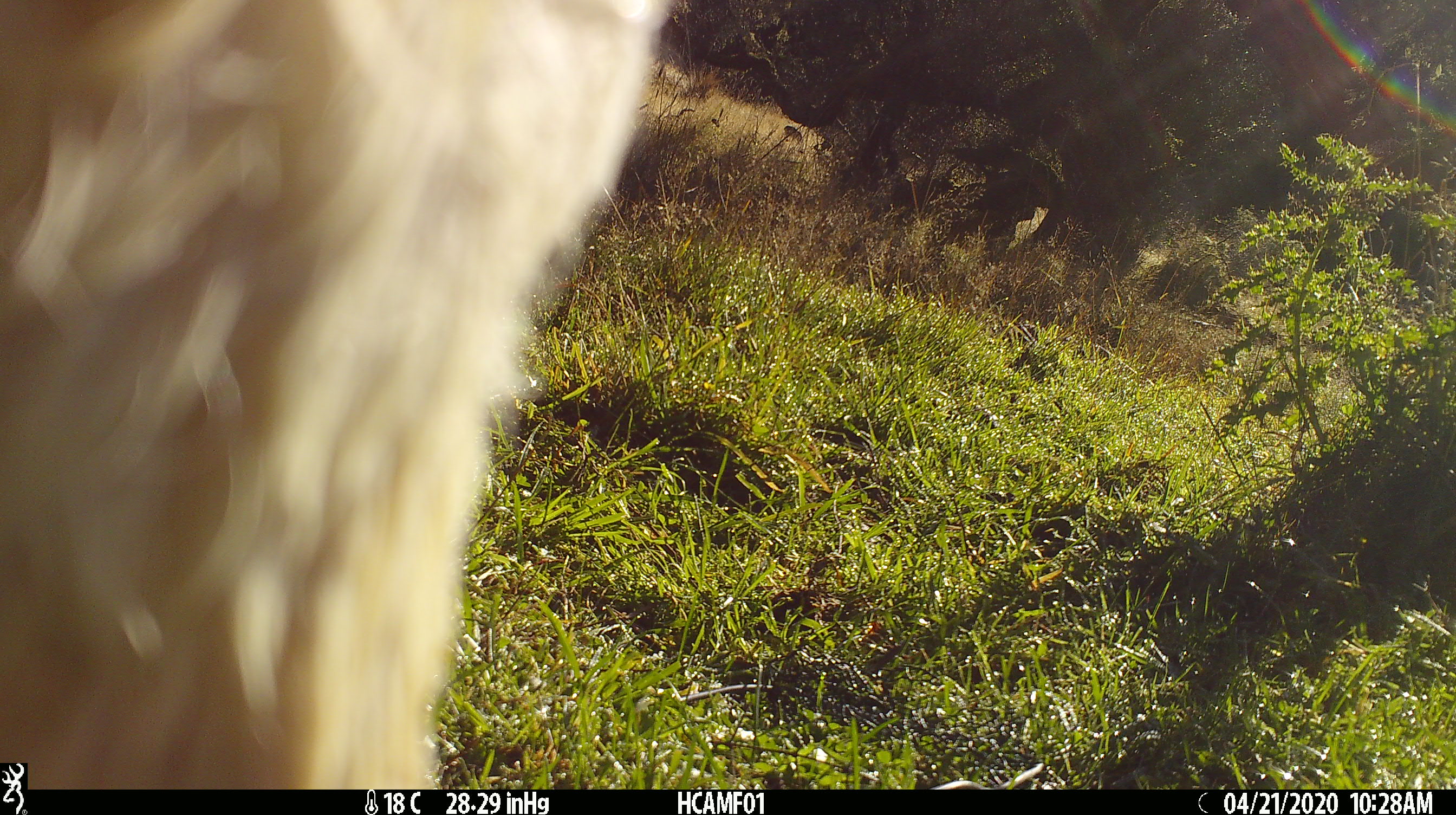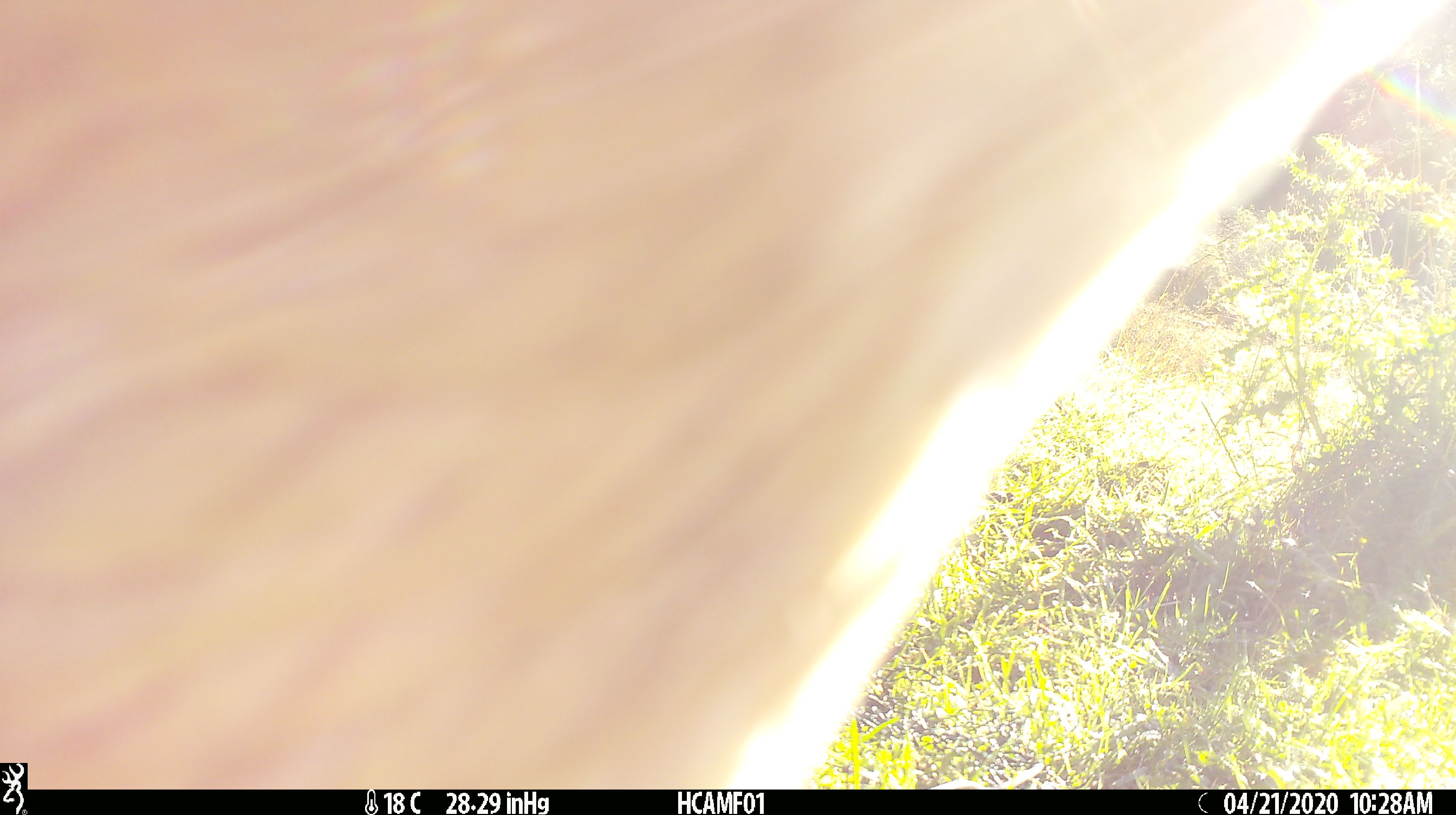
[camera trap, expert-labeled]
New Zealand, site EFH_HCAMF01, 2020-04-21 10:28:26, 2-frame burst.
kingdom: Animalia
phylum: Chordata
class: Mammalia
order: Artiodactyla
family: Bovidae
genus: Bos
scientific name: Bos taurus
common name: domestic cow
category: cow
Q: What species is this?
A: Cow (domestic cow) (Bos taurus).